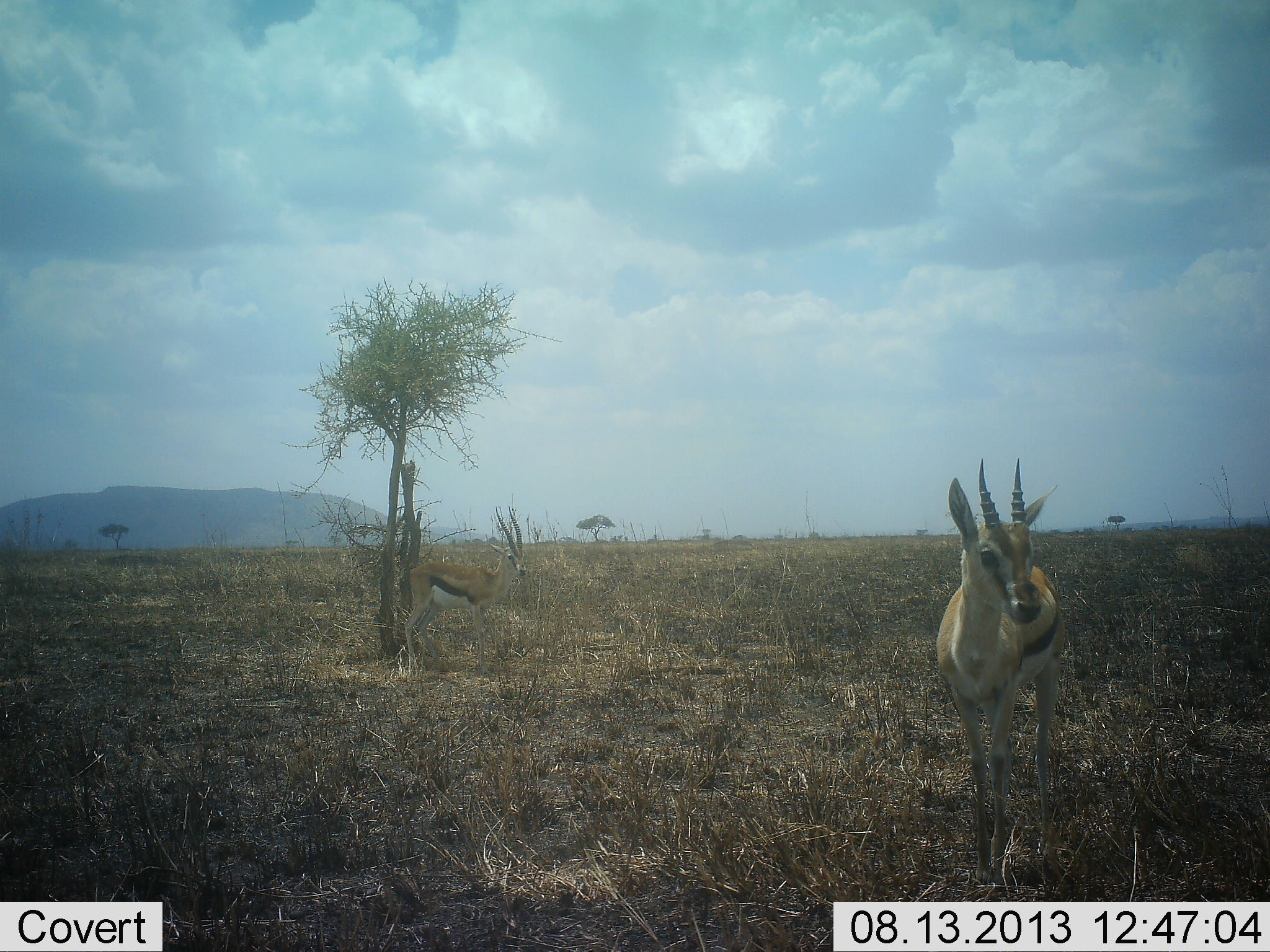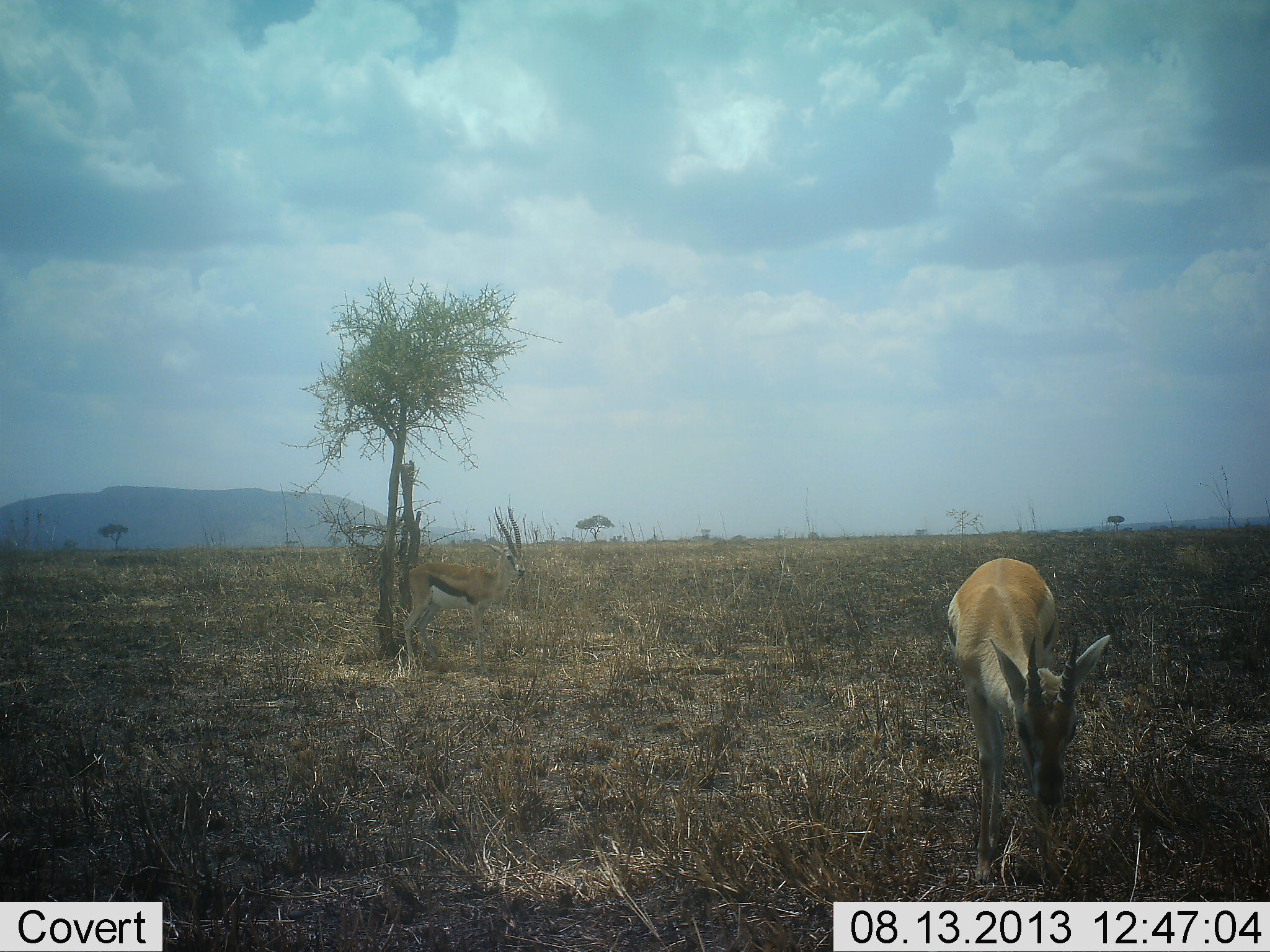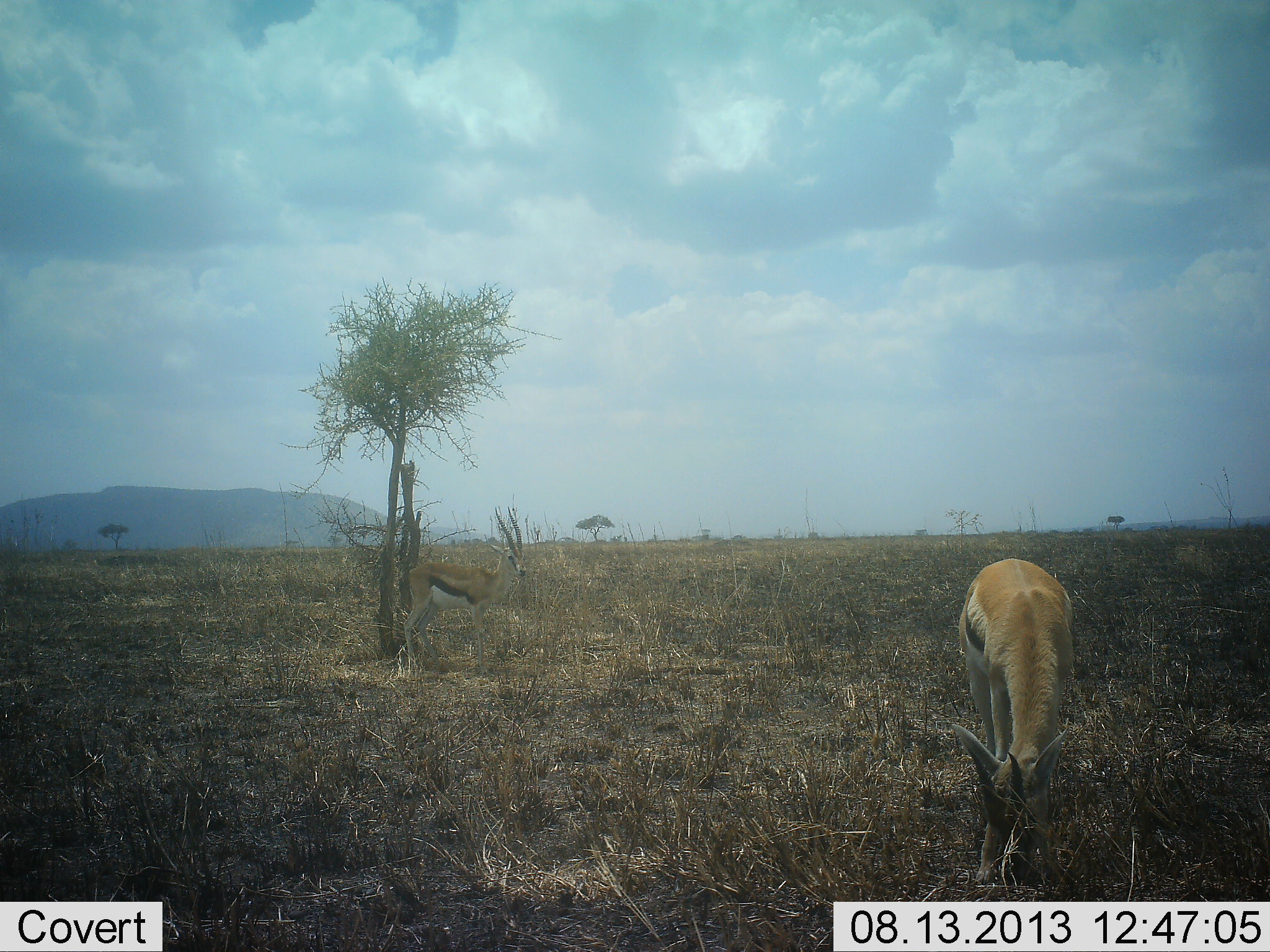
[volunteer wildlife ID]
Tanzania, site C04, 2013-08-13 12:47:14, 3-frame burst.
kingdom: Animalia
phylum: Chordata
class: Mammalia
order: Artiodactyla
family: Bovidae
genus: Eudorcas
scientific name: Eudorcas thomsonii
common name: thomson's gazelle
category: gazellethomsons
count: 2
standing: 80%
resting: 3%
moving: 9%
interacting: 0%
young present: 0%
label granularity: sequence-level